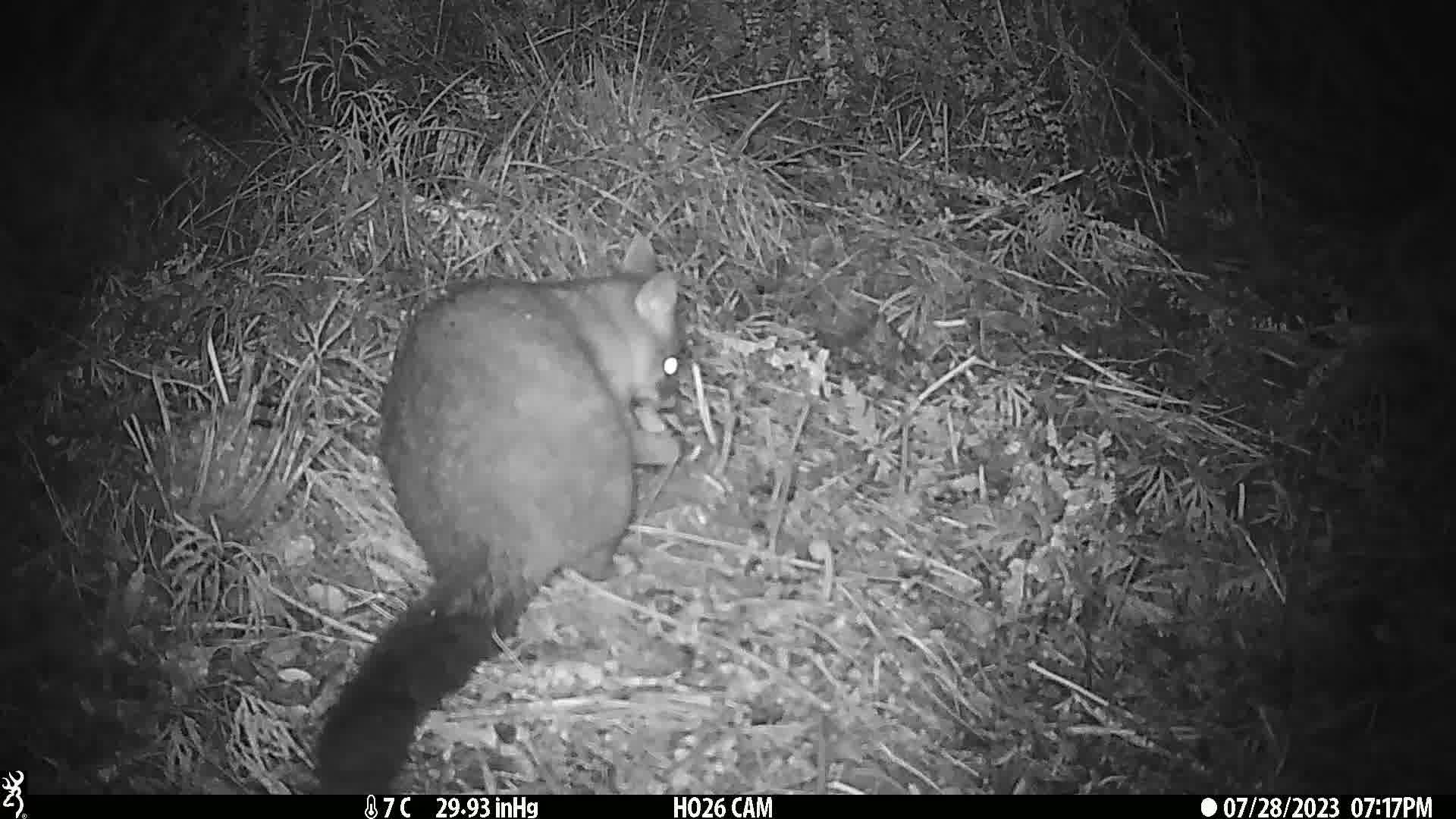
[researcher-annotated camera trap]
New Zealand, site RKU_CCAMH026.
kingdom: Animalia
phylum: Chordata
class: Mammalia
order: Diprotodontia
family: Phalangeridae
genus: Trichosurus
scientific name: Trichosurus vulpecula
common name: common brushtail possum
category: possum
Possum (common brushtail possum) (Trichosurus vulpecula).